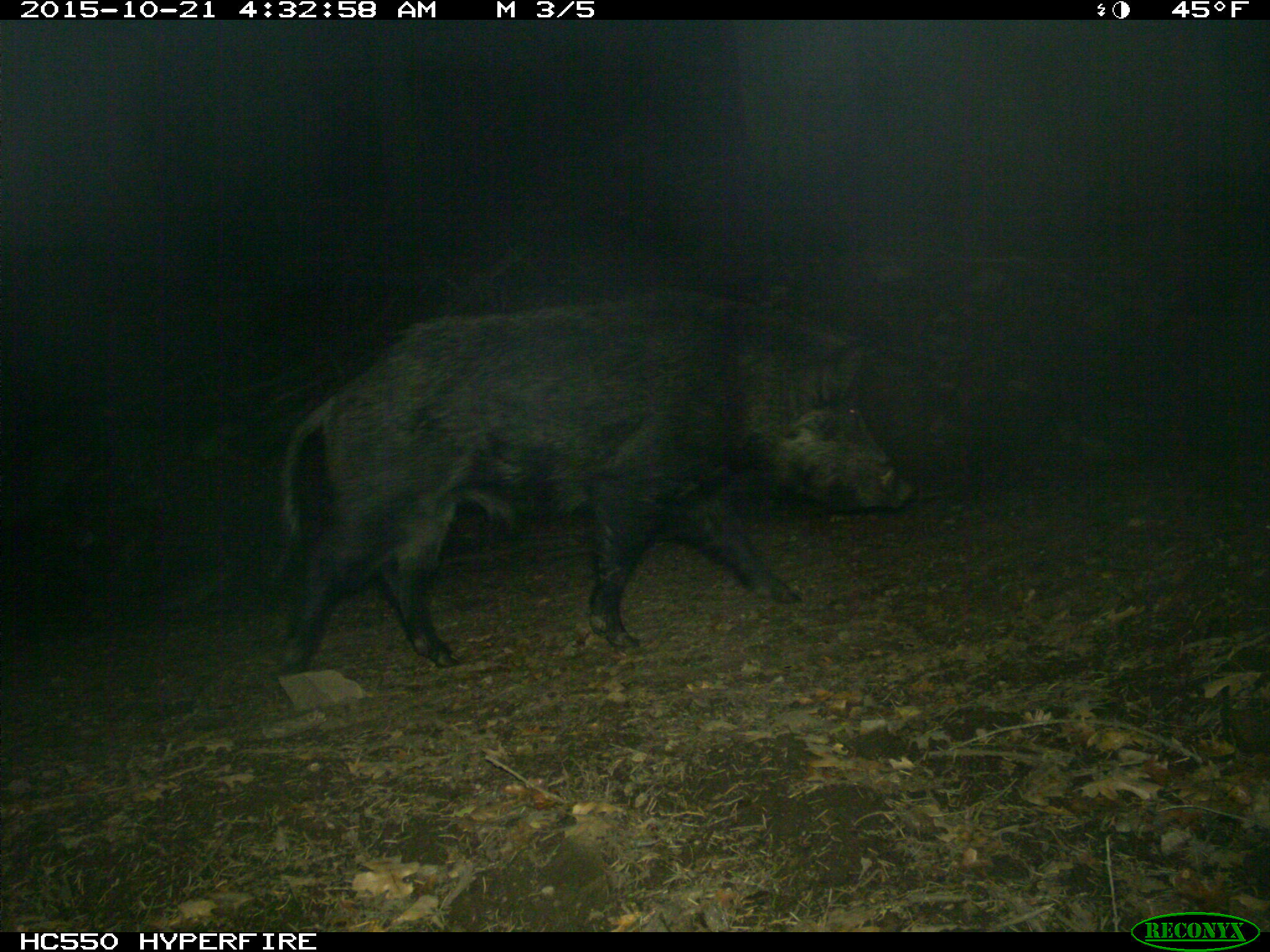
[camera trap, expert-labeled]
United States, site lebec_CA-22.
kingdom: Animalia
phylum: Chordata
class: Mammalia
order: Artiodactyla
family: Suidae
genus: Sus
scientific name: Sus scrofa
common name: wild boar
Sus scrofa (wild boar).